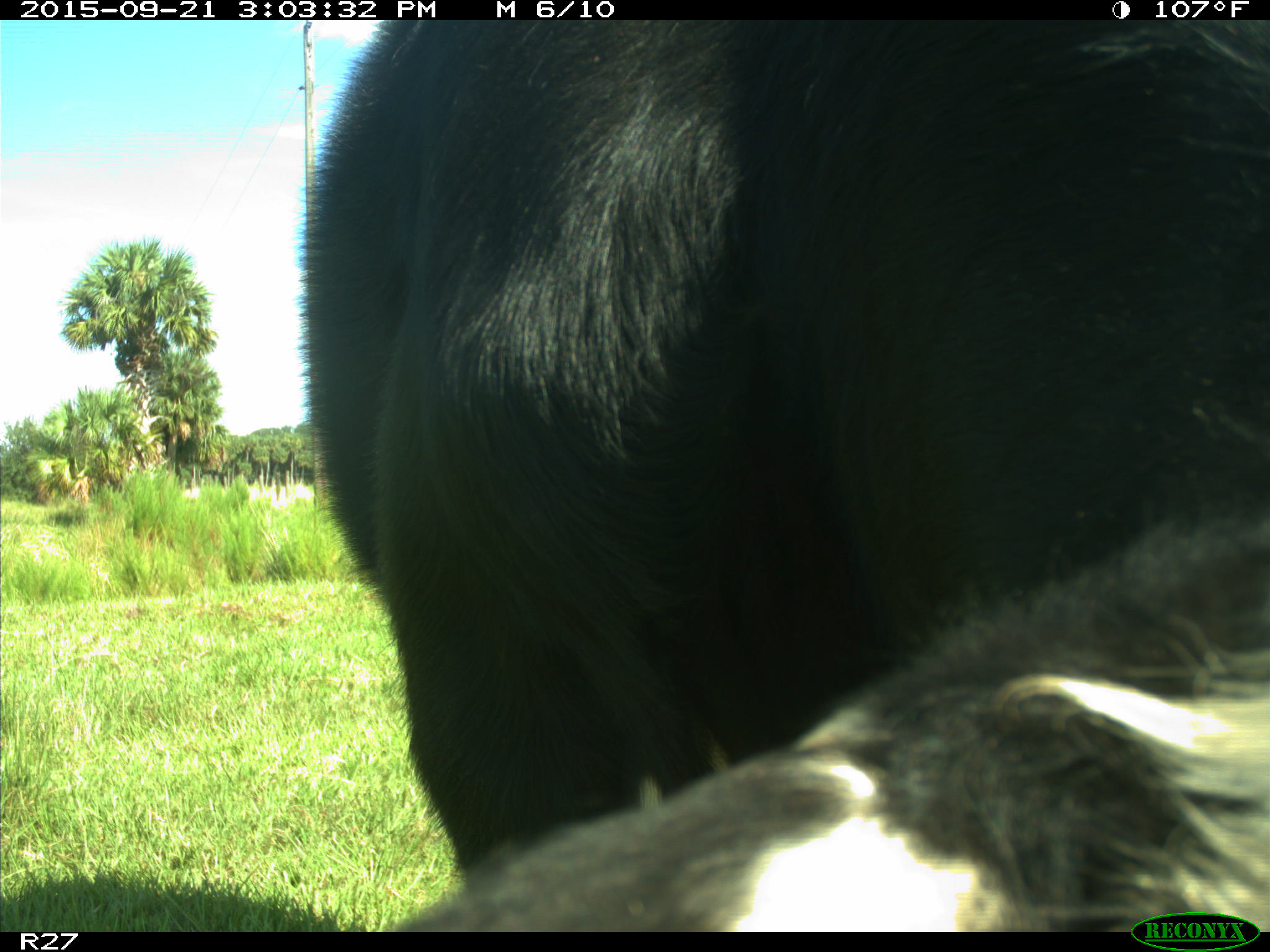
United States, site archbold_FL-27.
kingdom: Animalia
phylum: Chordata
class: Mammalia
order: Artiodactyla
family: Bovidae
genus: Bos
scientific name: Bos taurus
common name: domestic cow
Bos taurus (domestic cow).